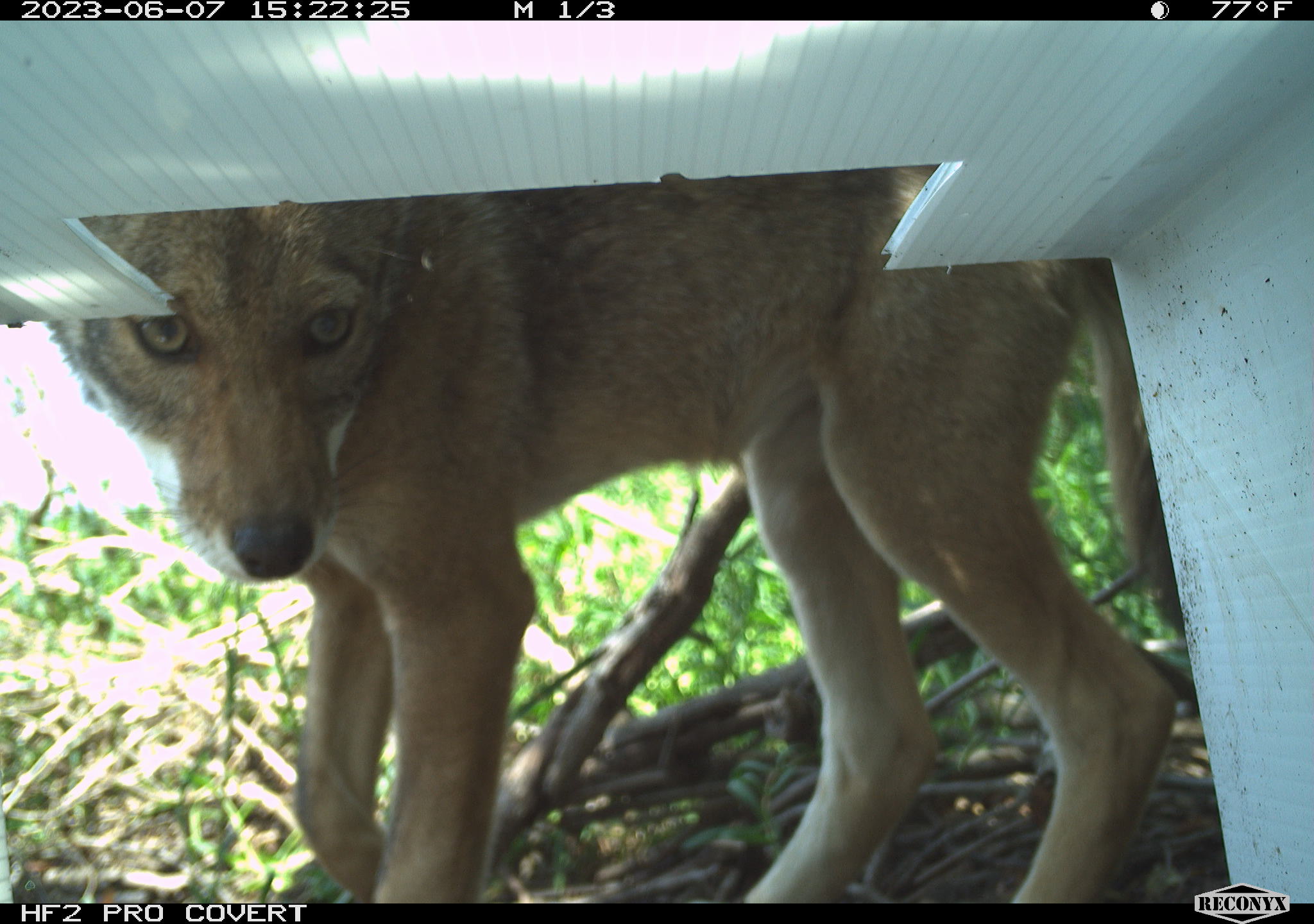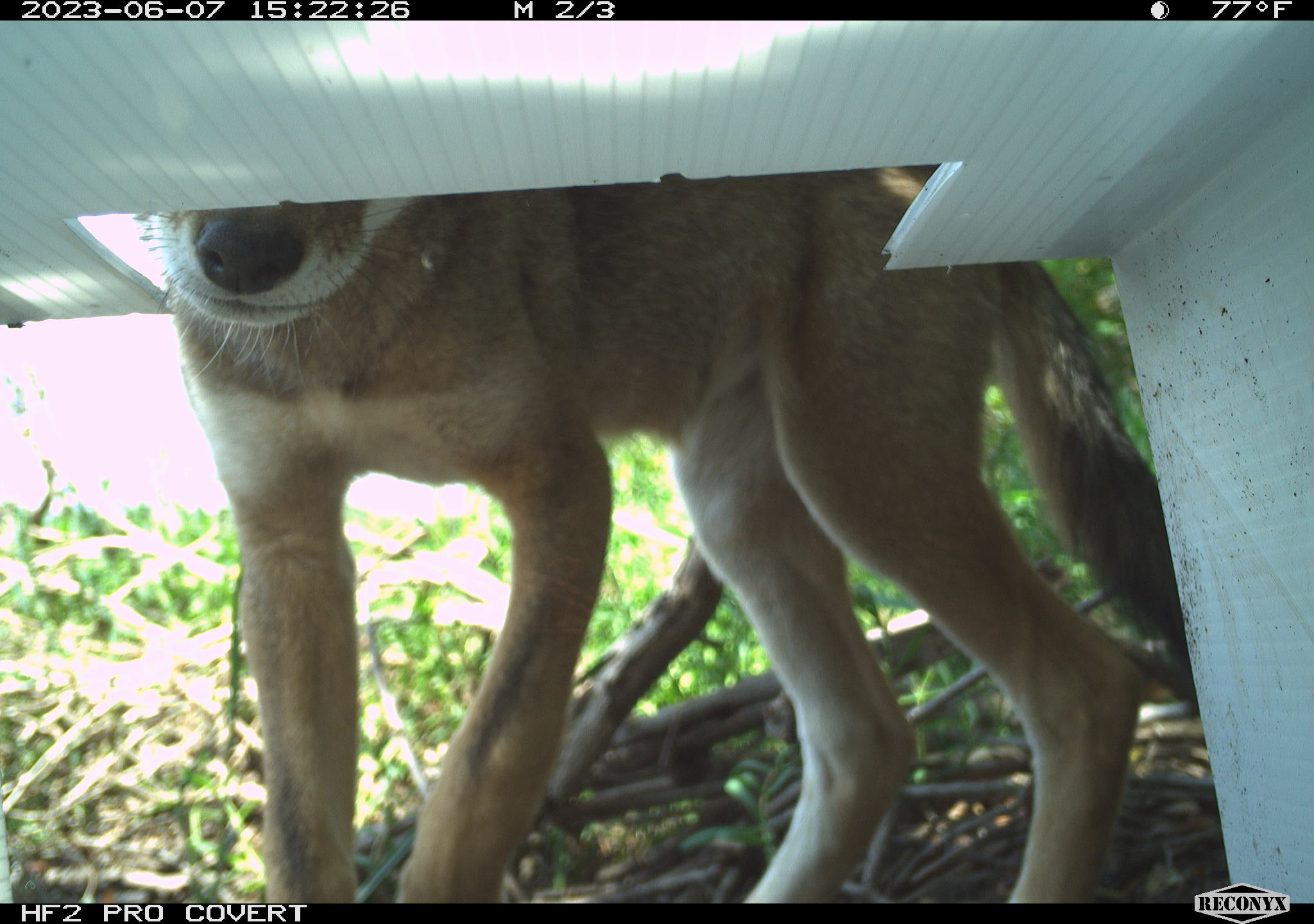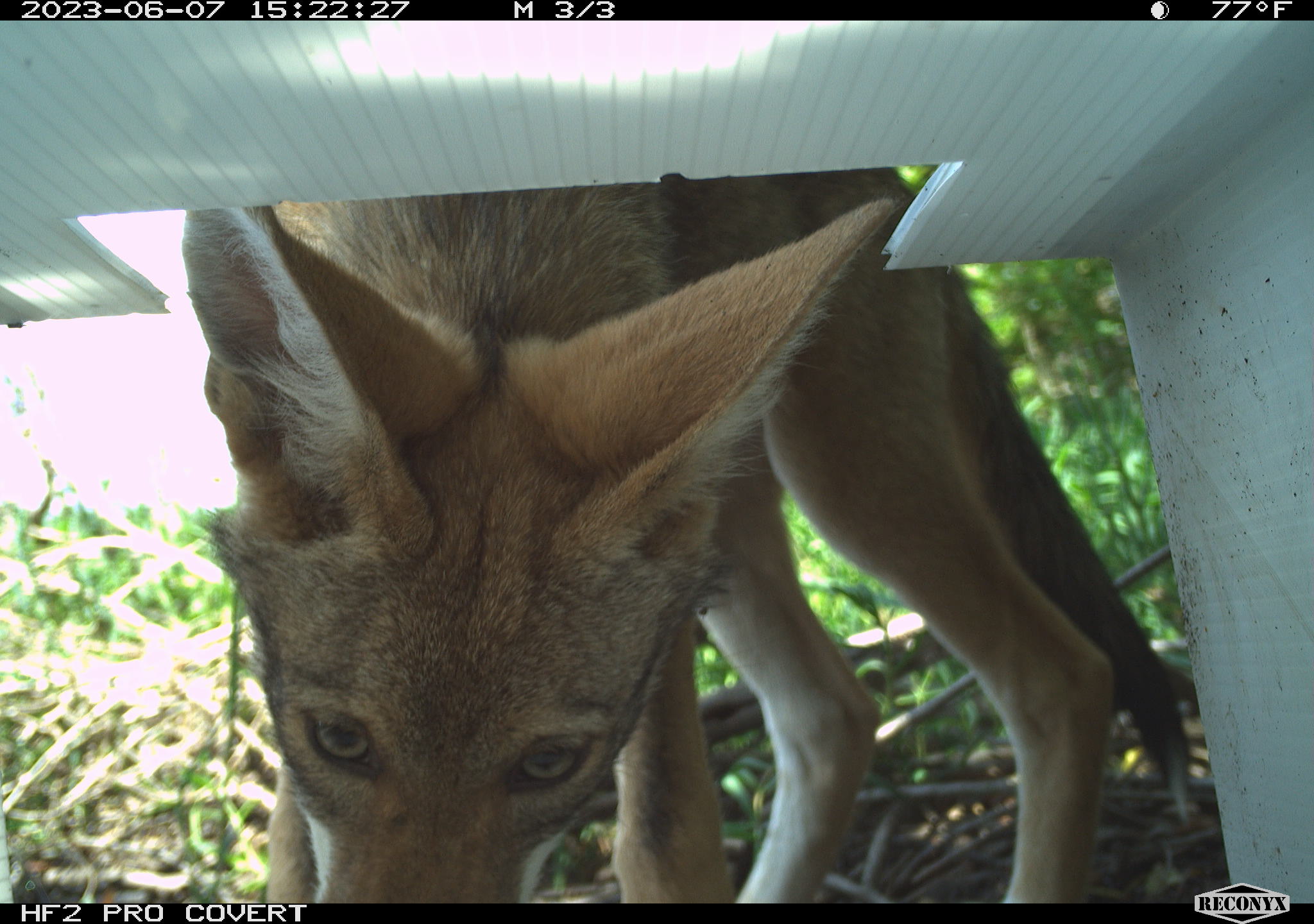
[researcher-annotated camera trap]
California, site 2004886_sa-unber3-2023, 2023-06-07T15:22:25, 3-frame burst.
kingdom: Animalia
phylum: Chordata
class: Mammalia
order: Carnivora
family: Canidae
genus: Canis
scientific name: Canis latrans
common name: coyote